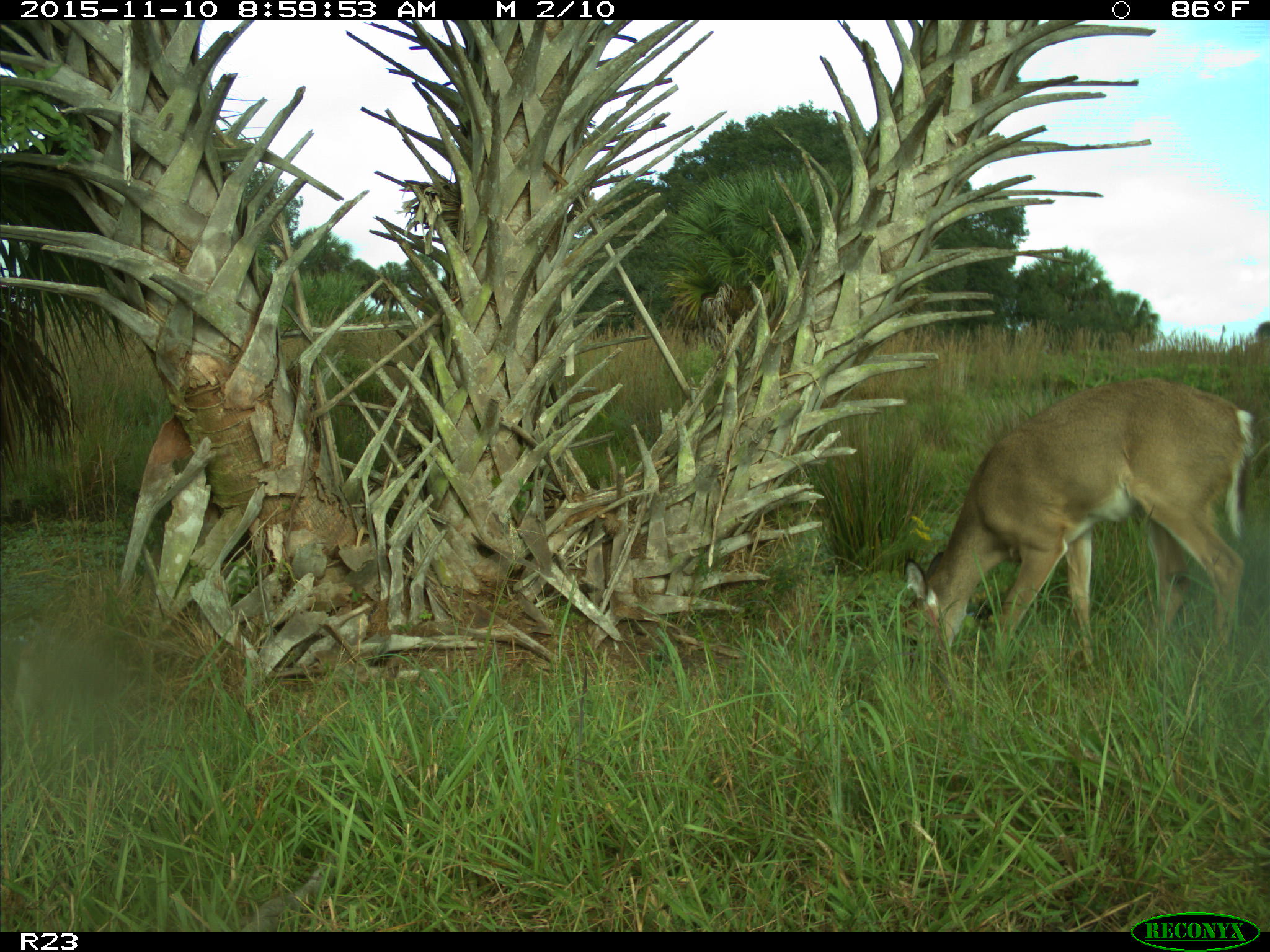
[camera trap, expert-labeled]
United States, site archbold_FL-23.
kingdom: Animalia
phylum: Chordata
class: Mammalia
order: Artiodactyla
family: Cervidae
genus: Odocoileus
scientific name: Odocoileus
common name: deer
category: unidentified deer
Unidentified deer (deer) (Odocoileus).